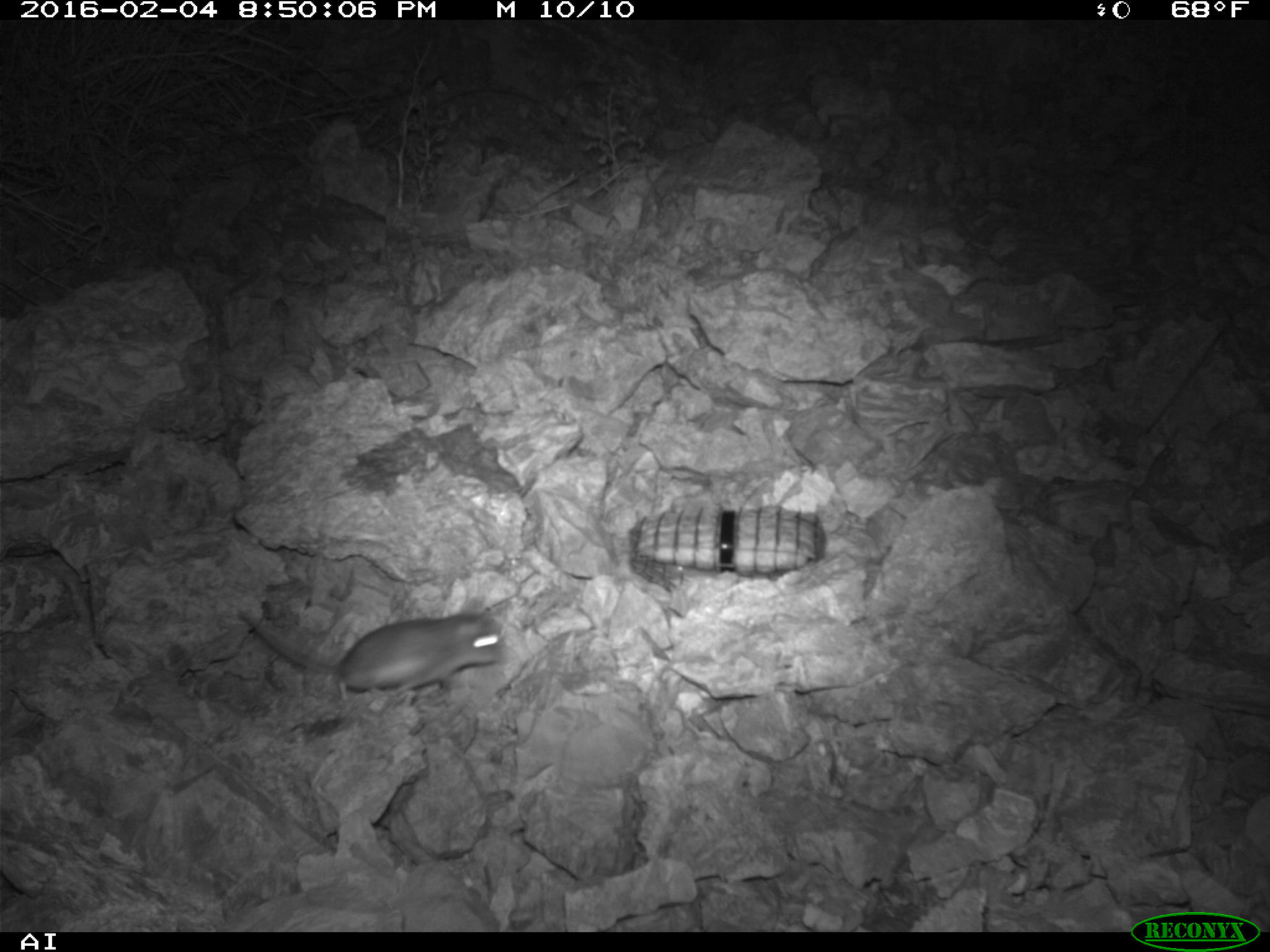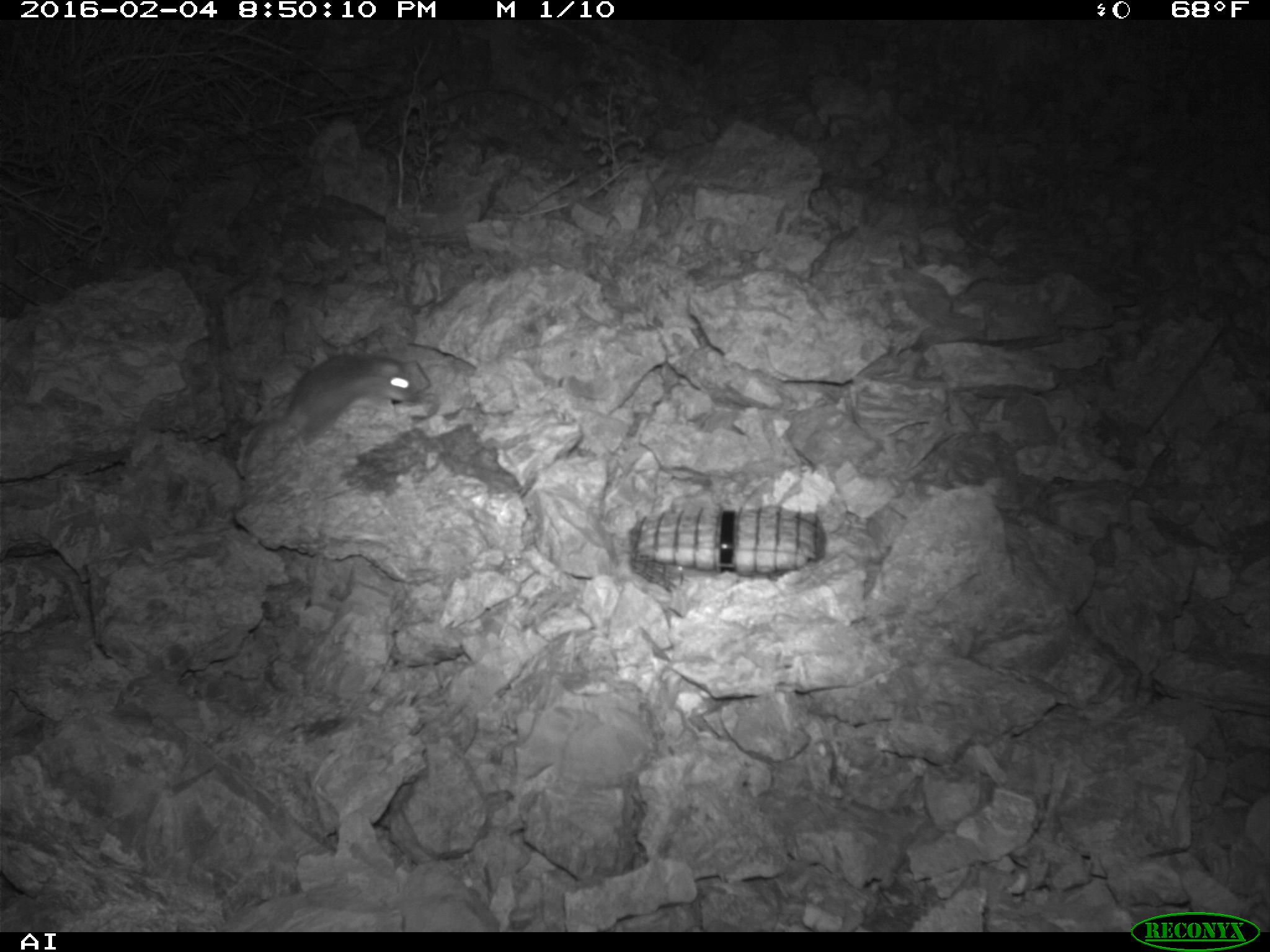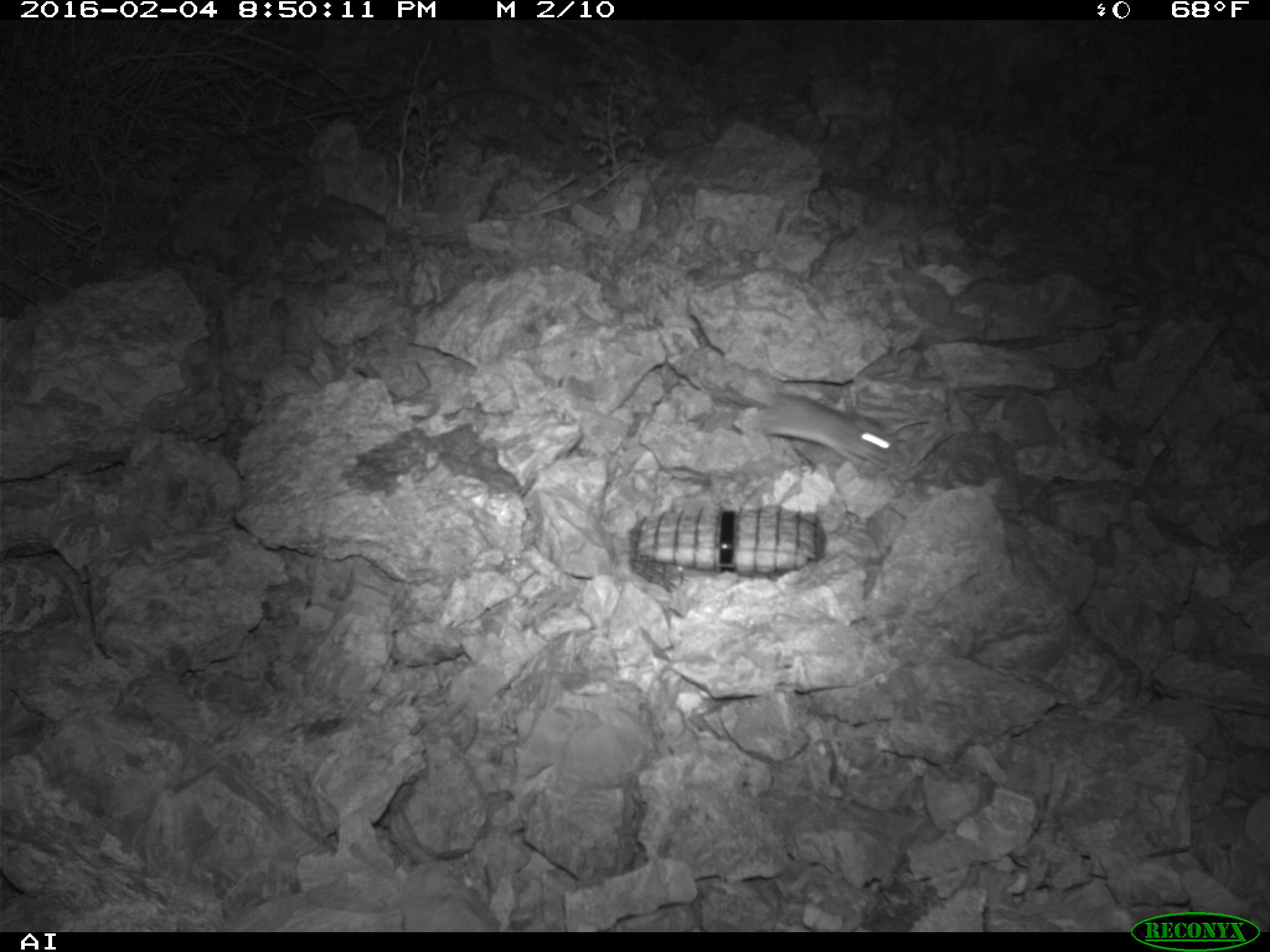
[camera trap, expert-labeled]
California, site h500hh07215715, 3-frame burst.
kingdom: Animalia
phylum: Chordata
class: Mammalia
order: Rodentia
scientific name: Rodentia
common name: rodent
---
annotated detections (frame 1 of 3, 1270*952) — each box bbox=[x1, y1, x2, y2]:
rodent: bbox=[238, 608, 506, 700]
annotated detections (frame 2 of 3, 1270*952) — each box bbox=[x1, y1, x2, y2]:
rodent: bbox=[239, 355, 415, 478]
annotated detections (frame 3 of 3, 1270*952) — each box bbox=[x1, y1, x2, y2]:
rodent: bbox=[747, 390, 903, 467]